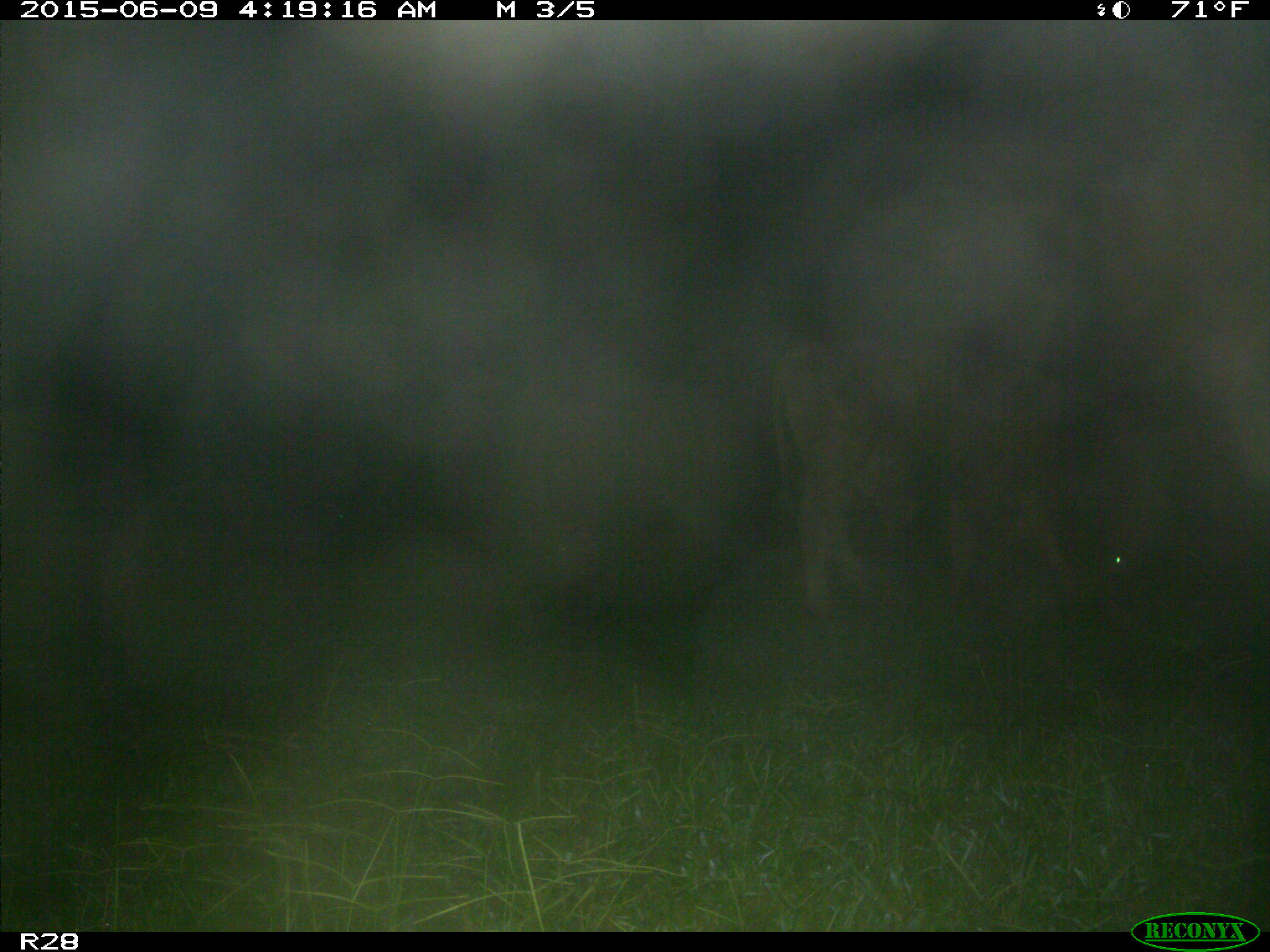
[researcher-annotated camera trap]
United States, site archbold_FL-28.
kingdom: Animalia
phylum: Chordata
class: Mammalia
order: Artiodactyla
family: Bovidae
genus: Bos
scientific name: Bos taurus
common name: domestic cow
Bos taurus (domestic cow).